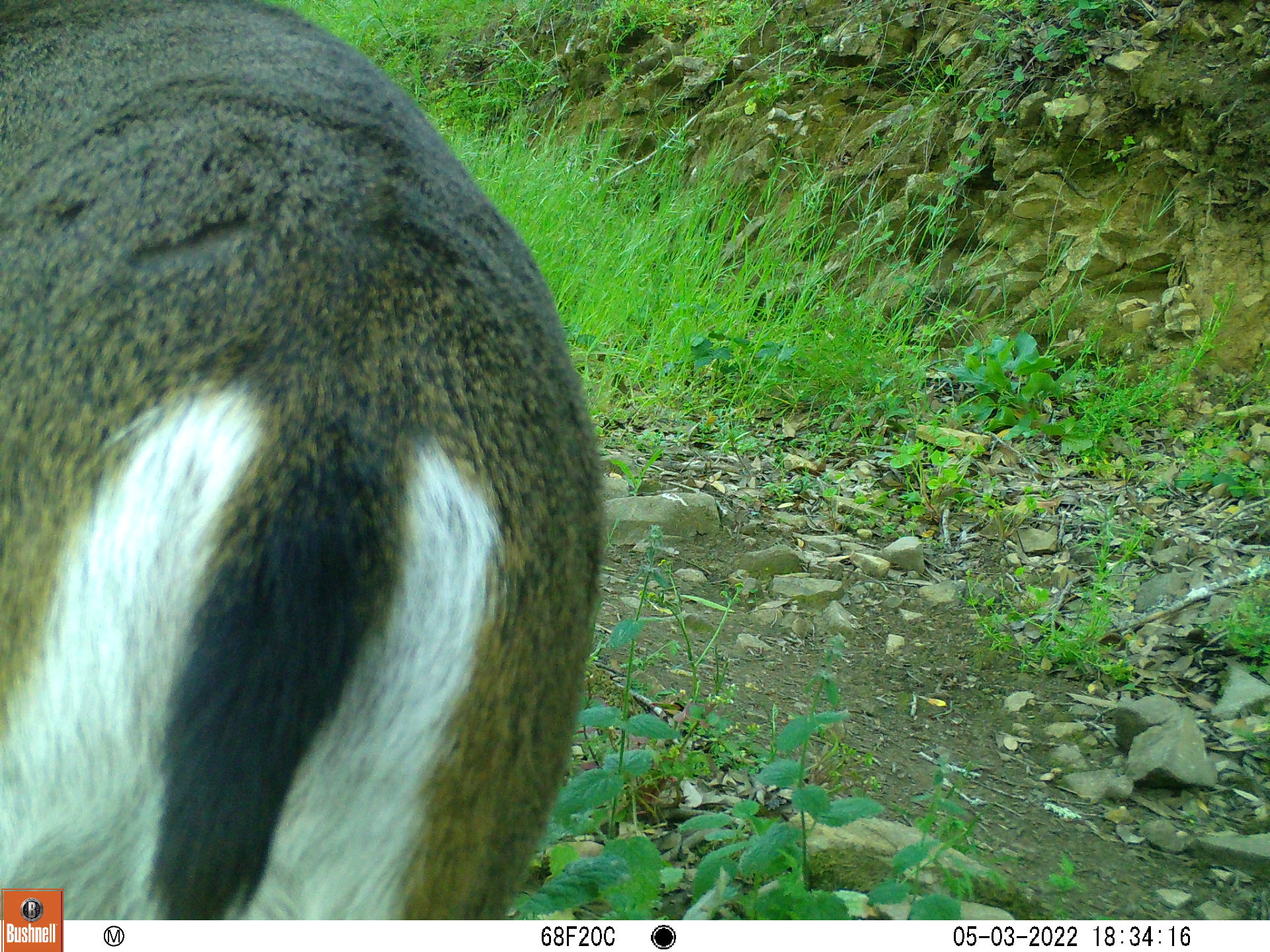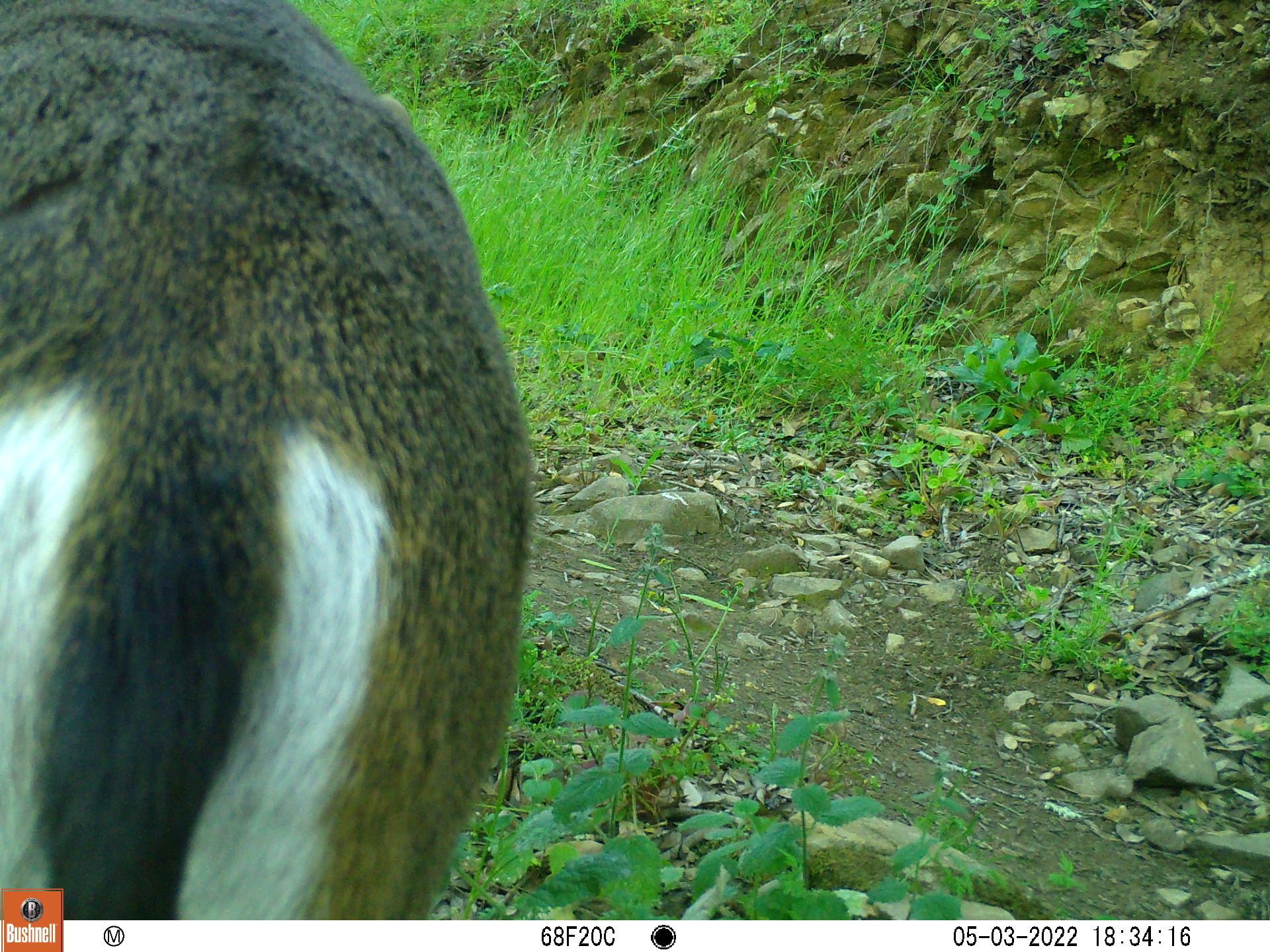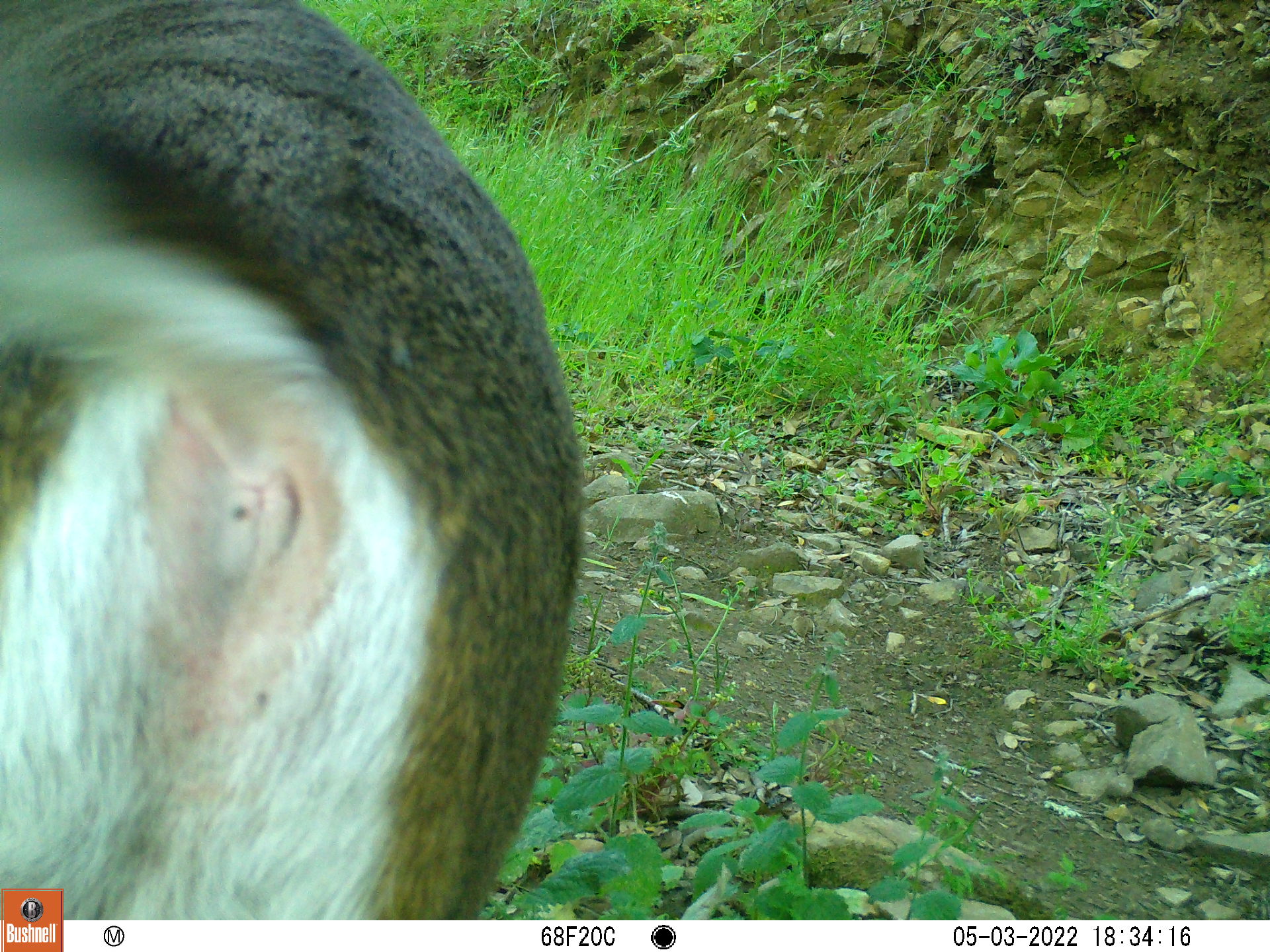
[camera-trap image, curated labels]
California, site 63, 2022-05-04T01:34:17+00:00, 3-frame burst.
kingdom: Animalia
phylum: Chordata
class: Mammalia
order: Artiodactyla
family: Cervidae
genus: Odocoileus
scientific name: Odocoileus hemionus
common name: mule deer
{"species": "mule deer (Odocoileus hemionus)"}